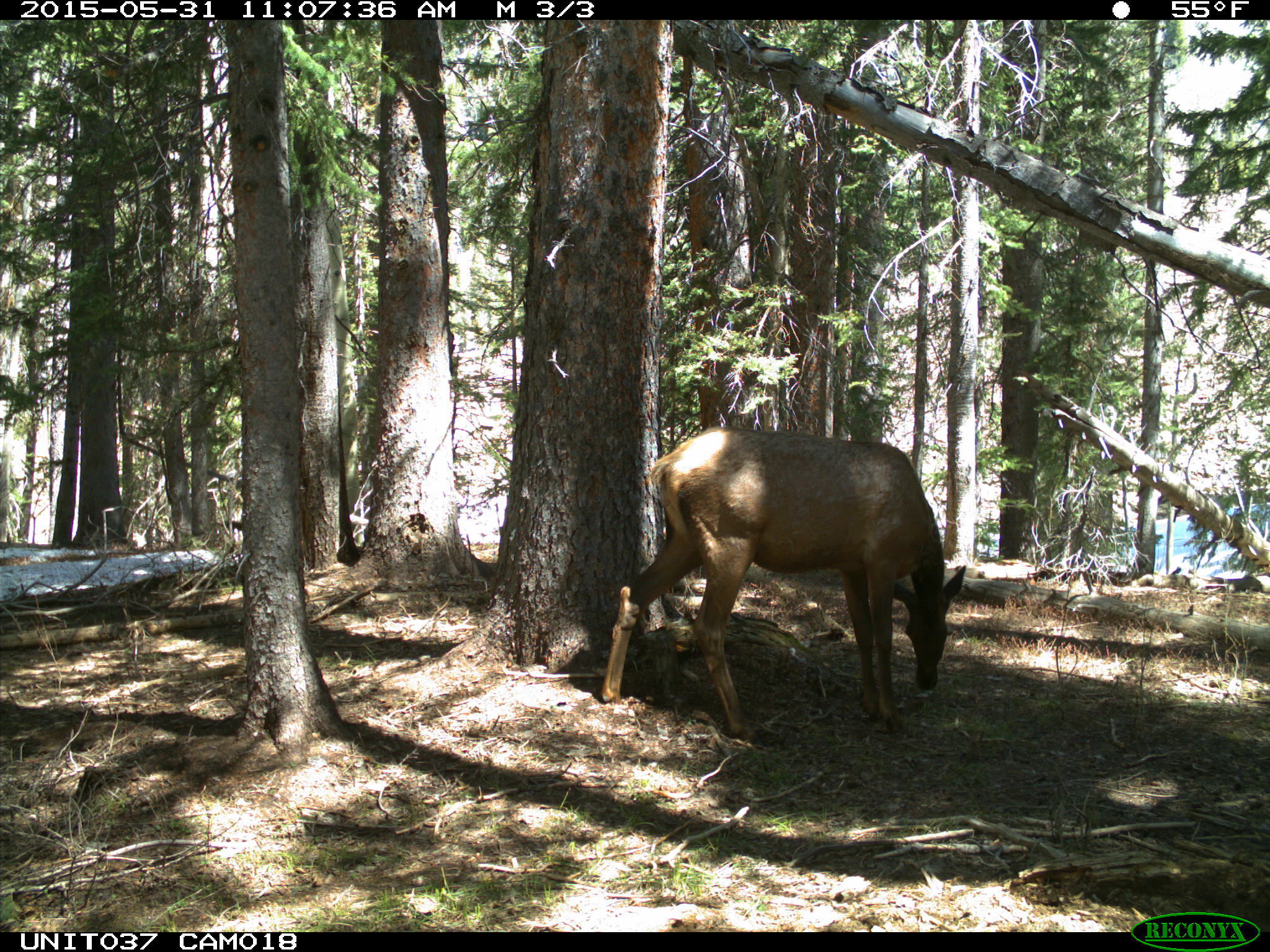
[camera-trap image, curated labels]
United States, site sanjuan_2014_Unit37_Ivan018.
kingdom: Animalia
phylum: Chordata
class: Mammalia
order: Artiodactyla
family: Cervidae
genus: Cervus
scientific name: Cervus elaphus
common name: red deer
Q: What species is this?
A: Cervus elaphus (red deer).